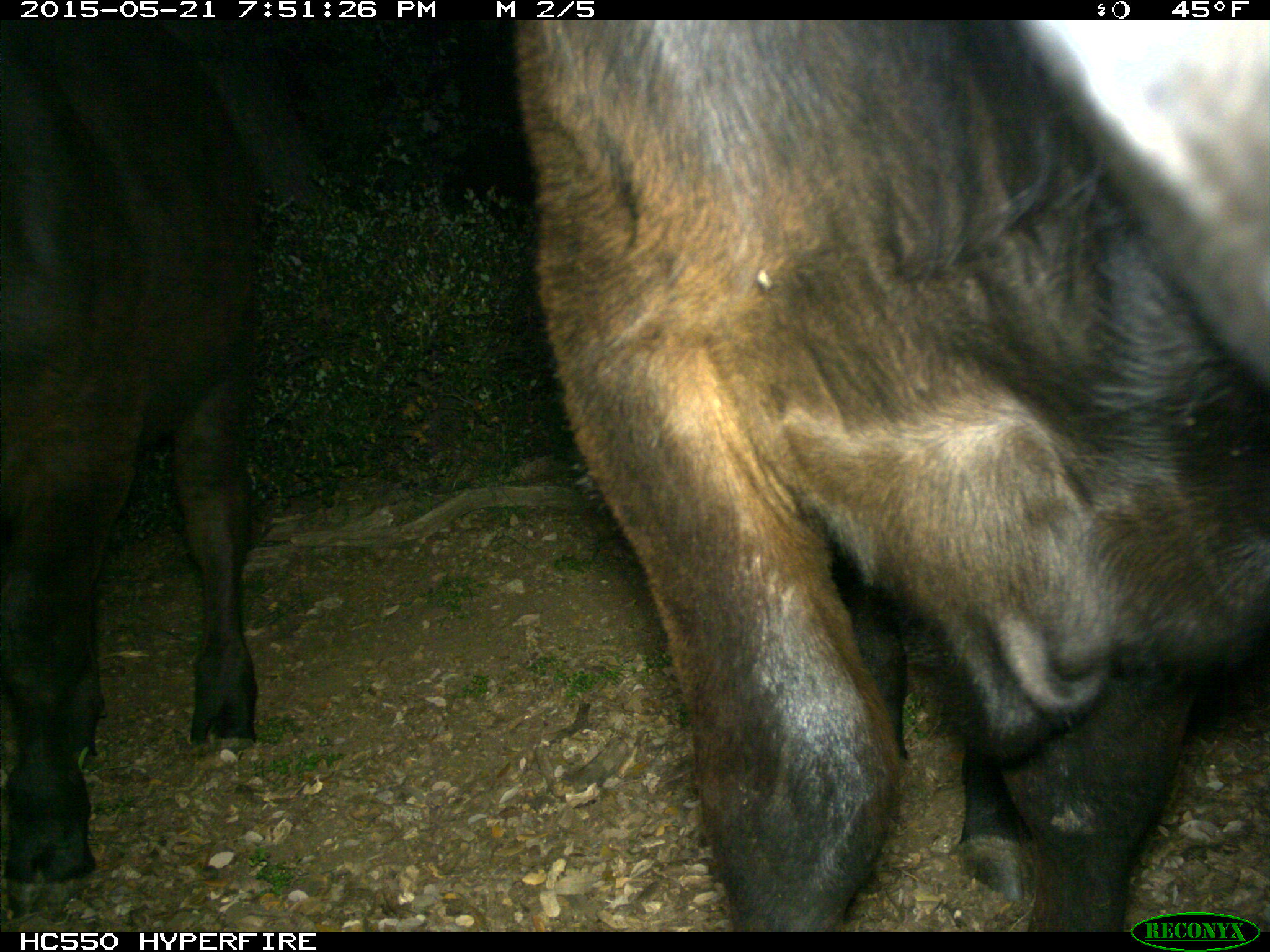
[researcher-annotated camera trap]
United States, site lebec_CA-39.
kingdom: Animalia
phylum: Chordata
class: Mammalia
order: Artiodactyla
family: Bovidae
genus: Bos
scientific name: Bos taurus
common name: domestic cow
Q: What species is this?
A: Bos taurus (domestic cow).